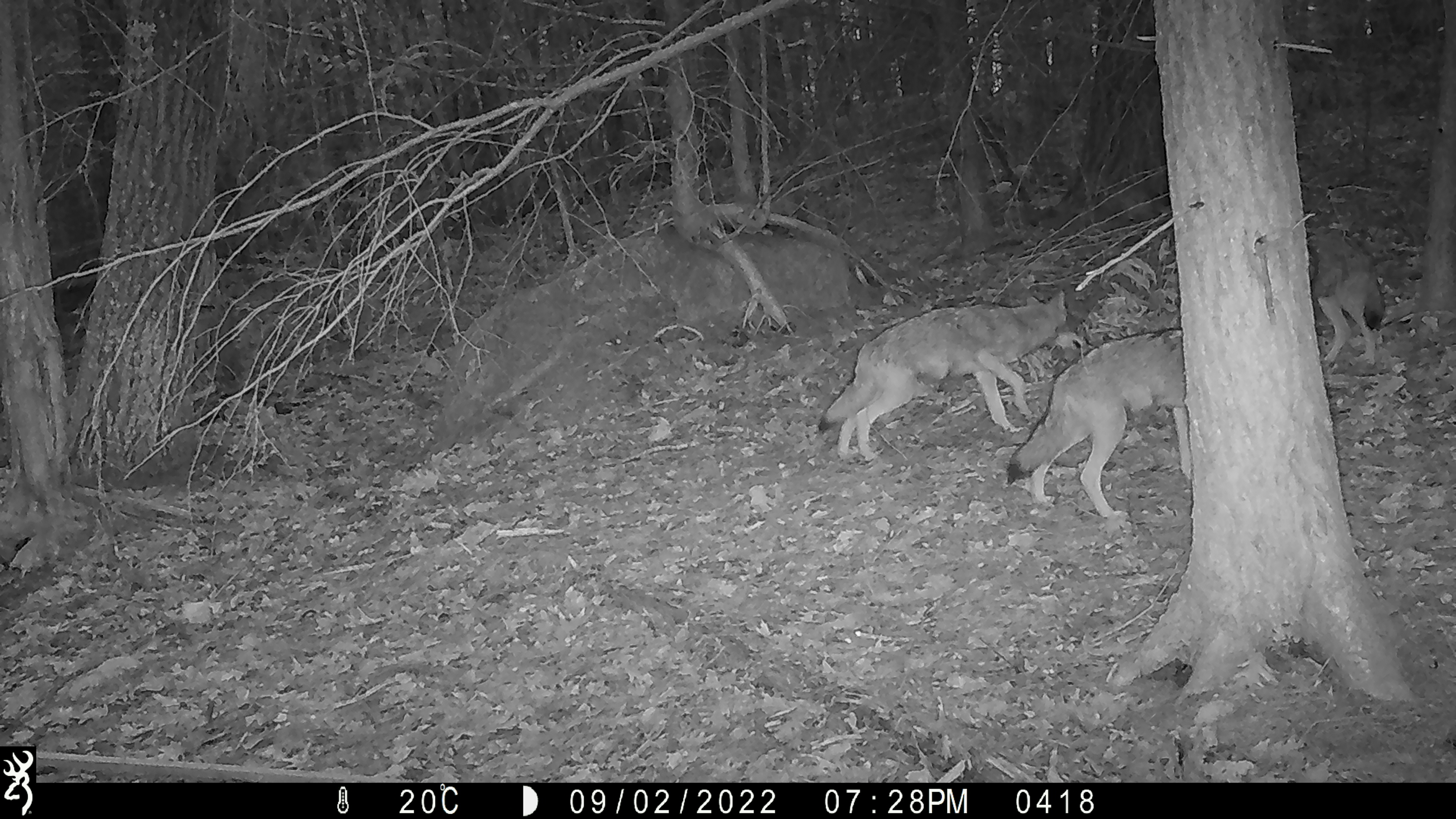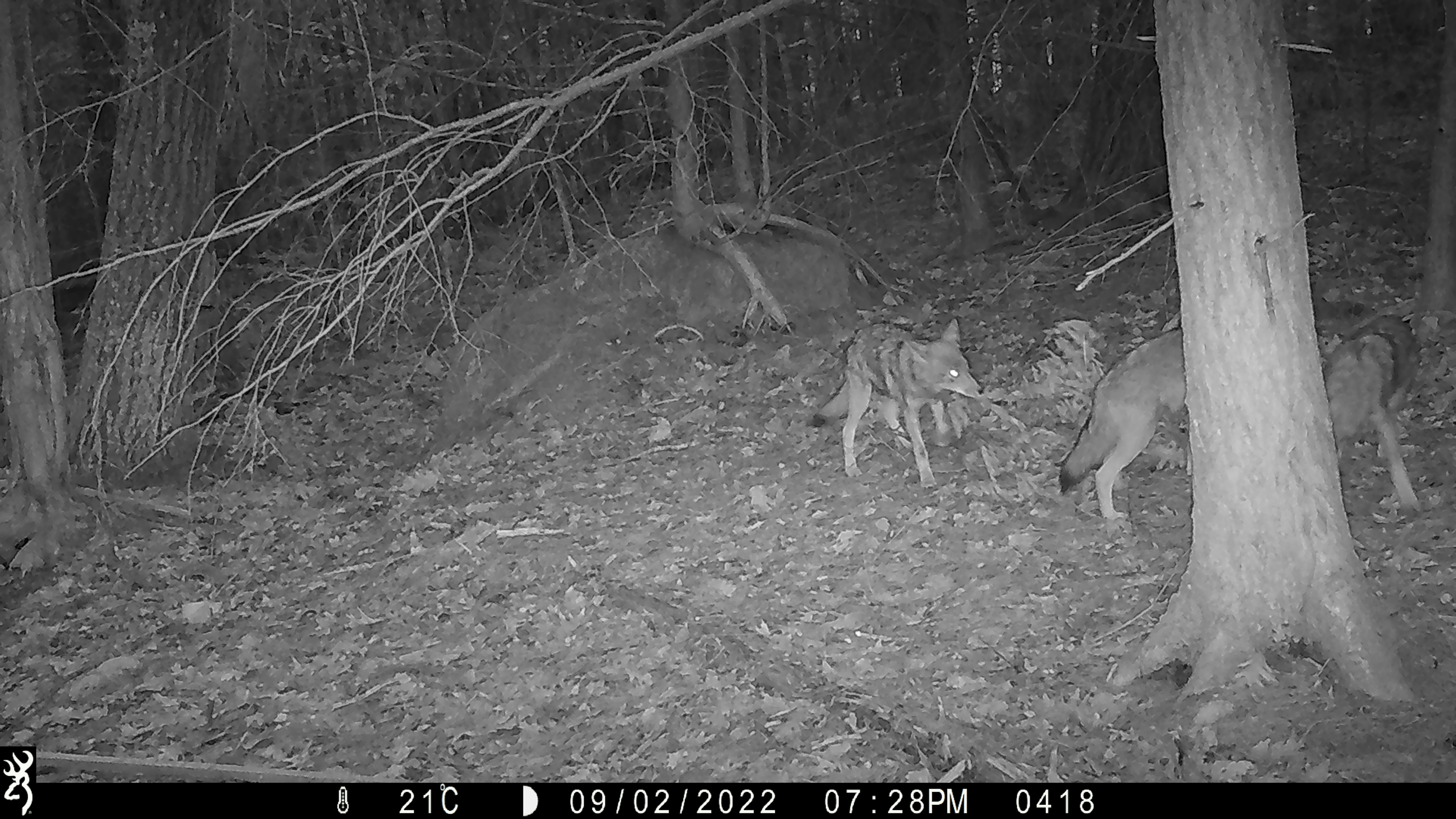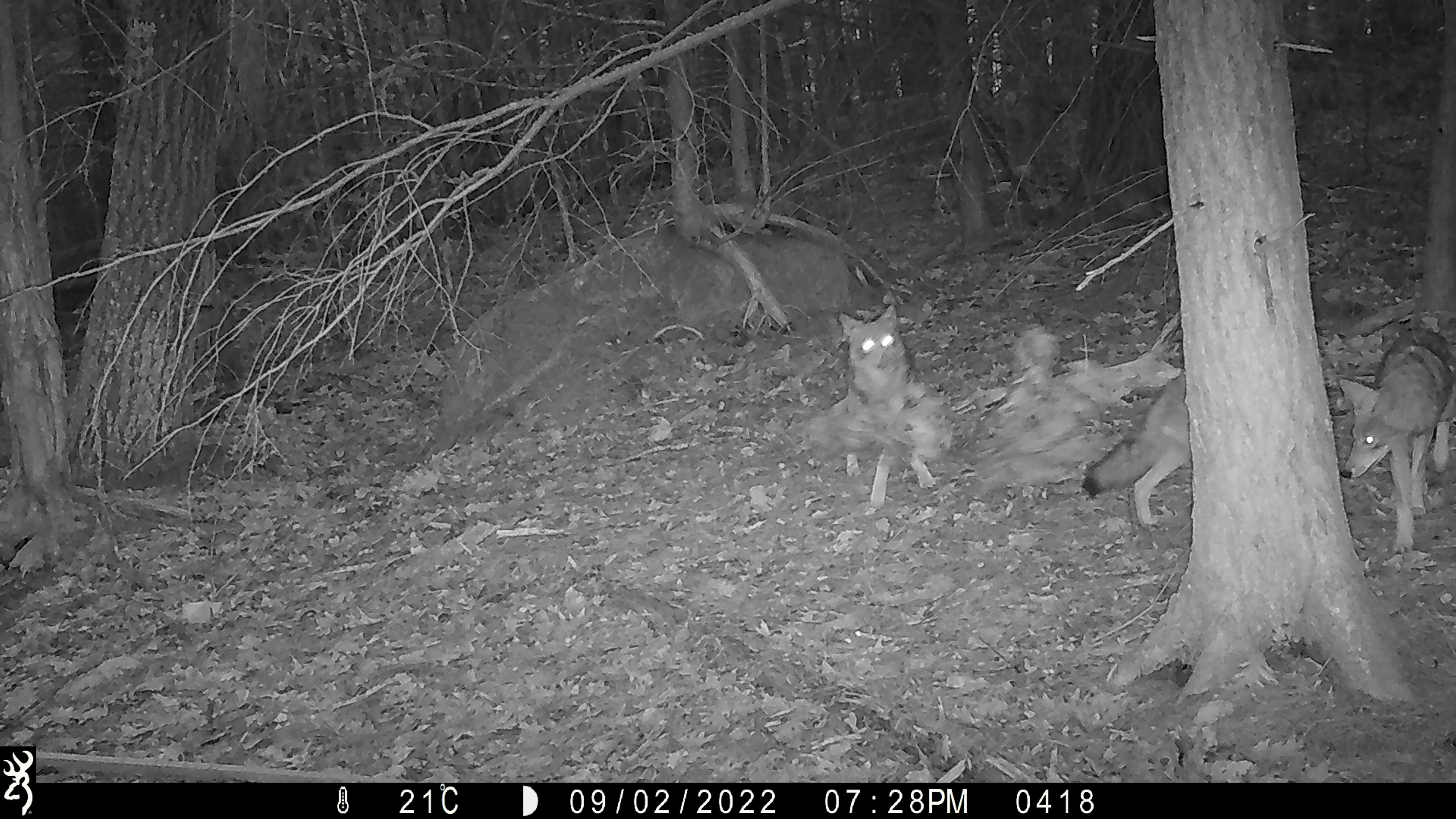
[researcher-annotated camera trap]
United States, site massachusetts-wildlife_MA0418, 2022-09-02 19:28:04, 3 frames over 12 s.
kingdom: Animalia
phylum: Chordata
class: Mammalia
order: Carnivora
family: Canidae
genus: Canis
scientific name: Canis latrans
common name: coyote